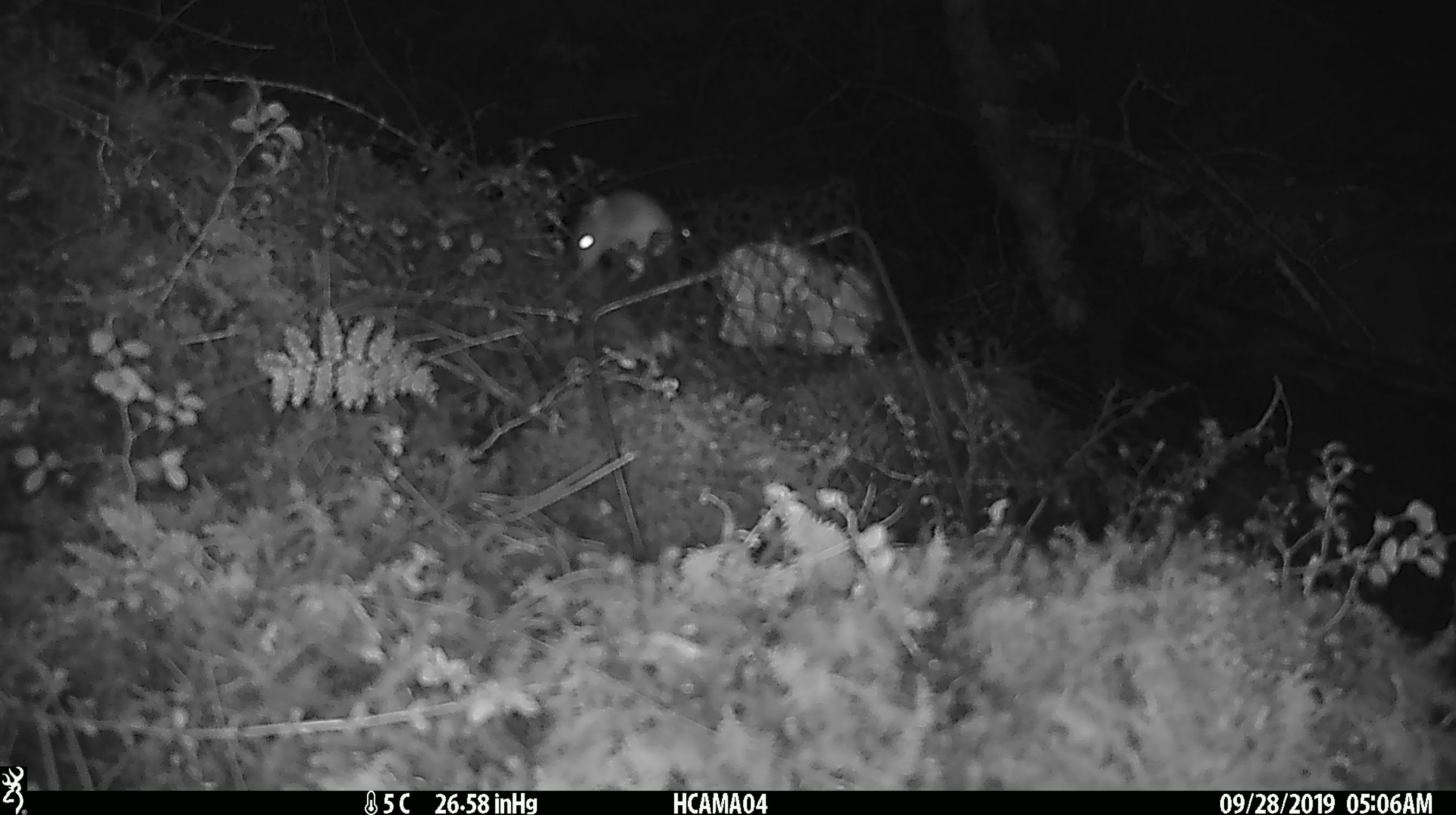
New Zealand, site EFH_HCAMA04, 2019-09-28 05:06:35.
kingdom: Animalia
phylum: Chordata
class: Mammalia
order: Rodentia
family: Muridae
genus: Mus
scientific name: Mus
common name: mouse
Mouse (Mus).